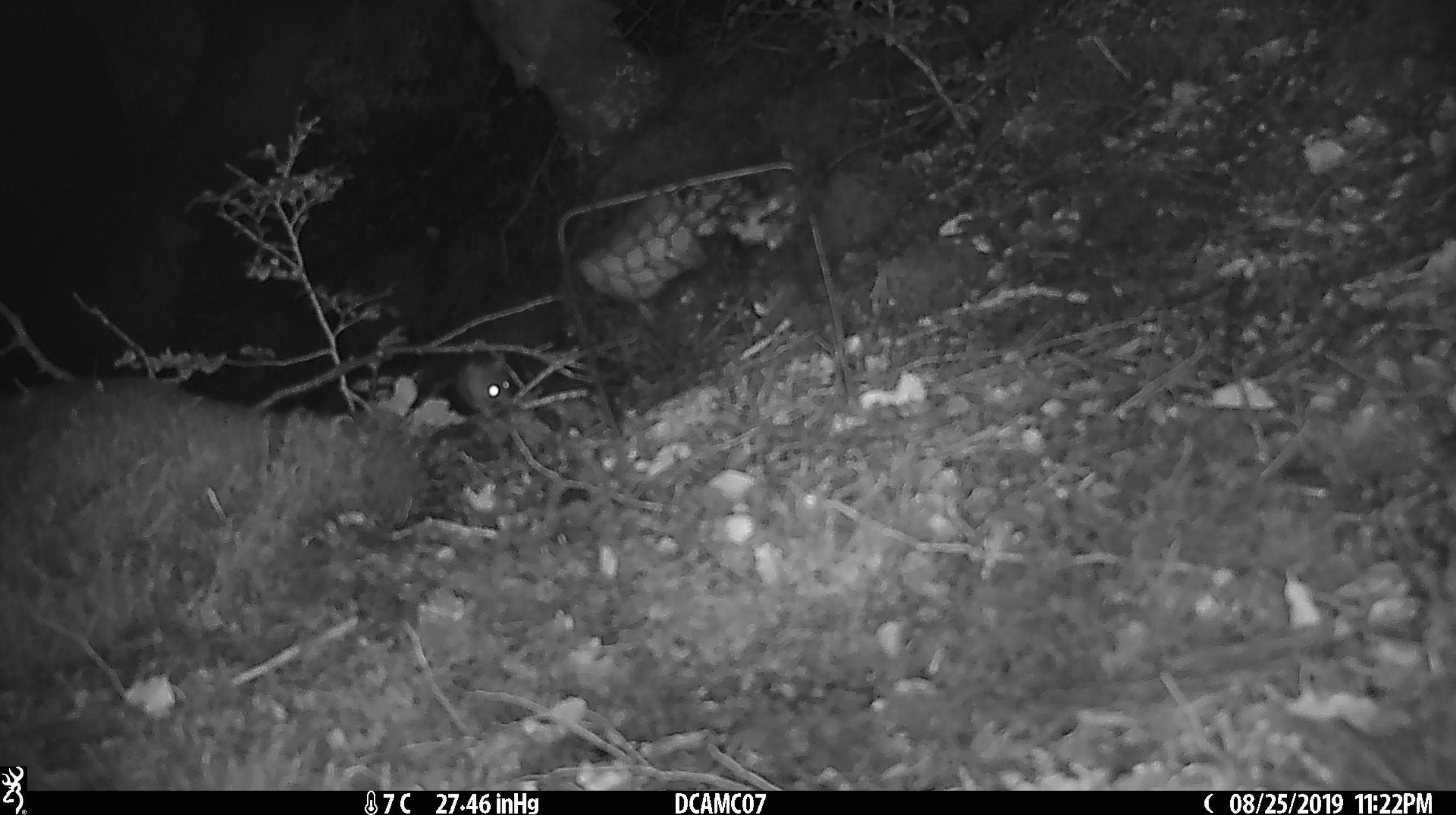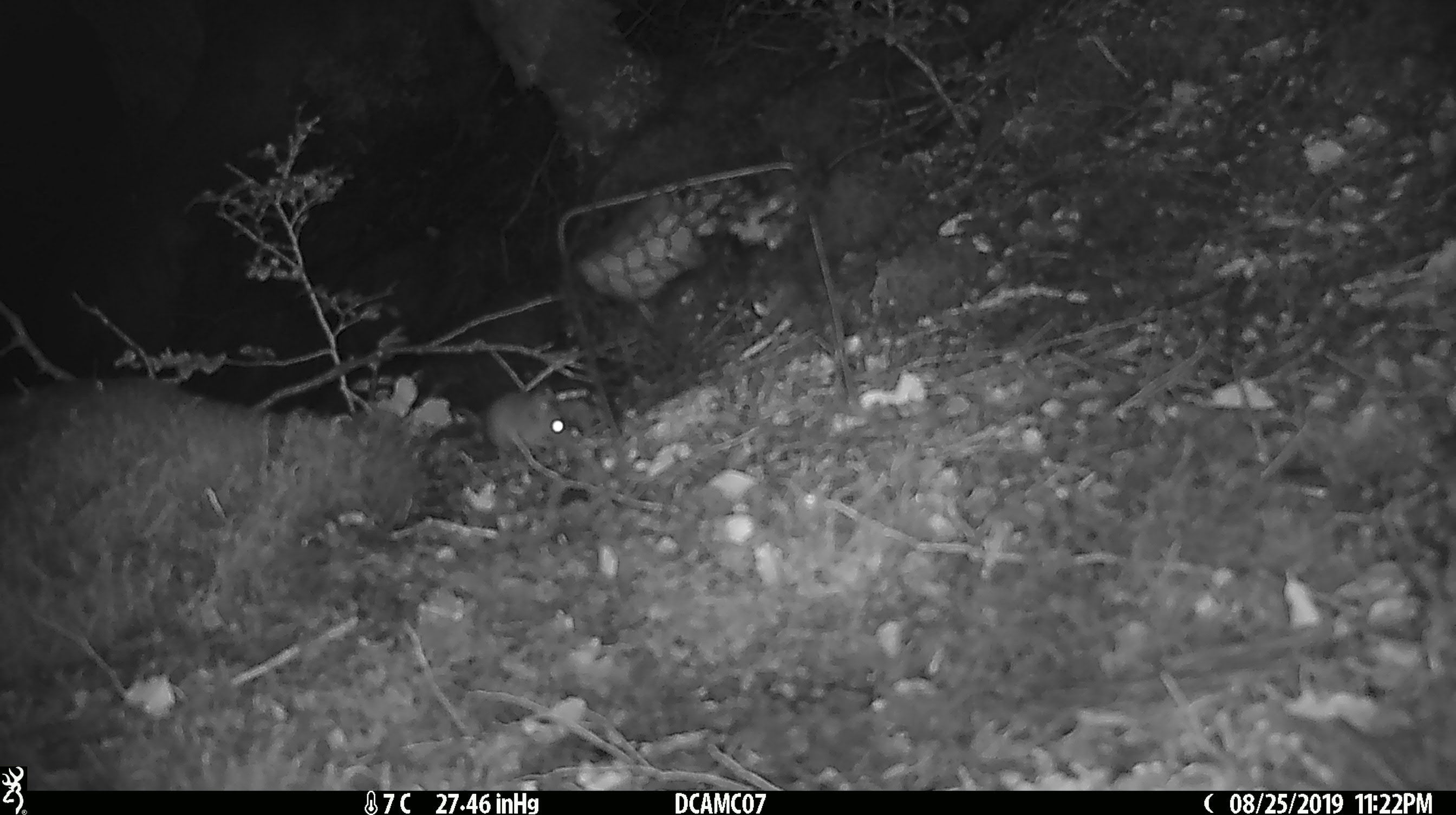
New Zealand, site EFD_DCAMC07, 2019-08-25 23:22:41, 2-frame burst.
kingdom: Animalia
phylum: Chordata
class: Mammalia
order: Rodentia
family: Muridae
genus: Mus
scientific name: Mus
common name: mouse